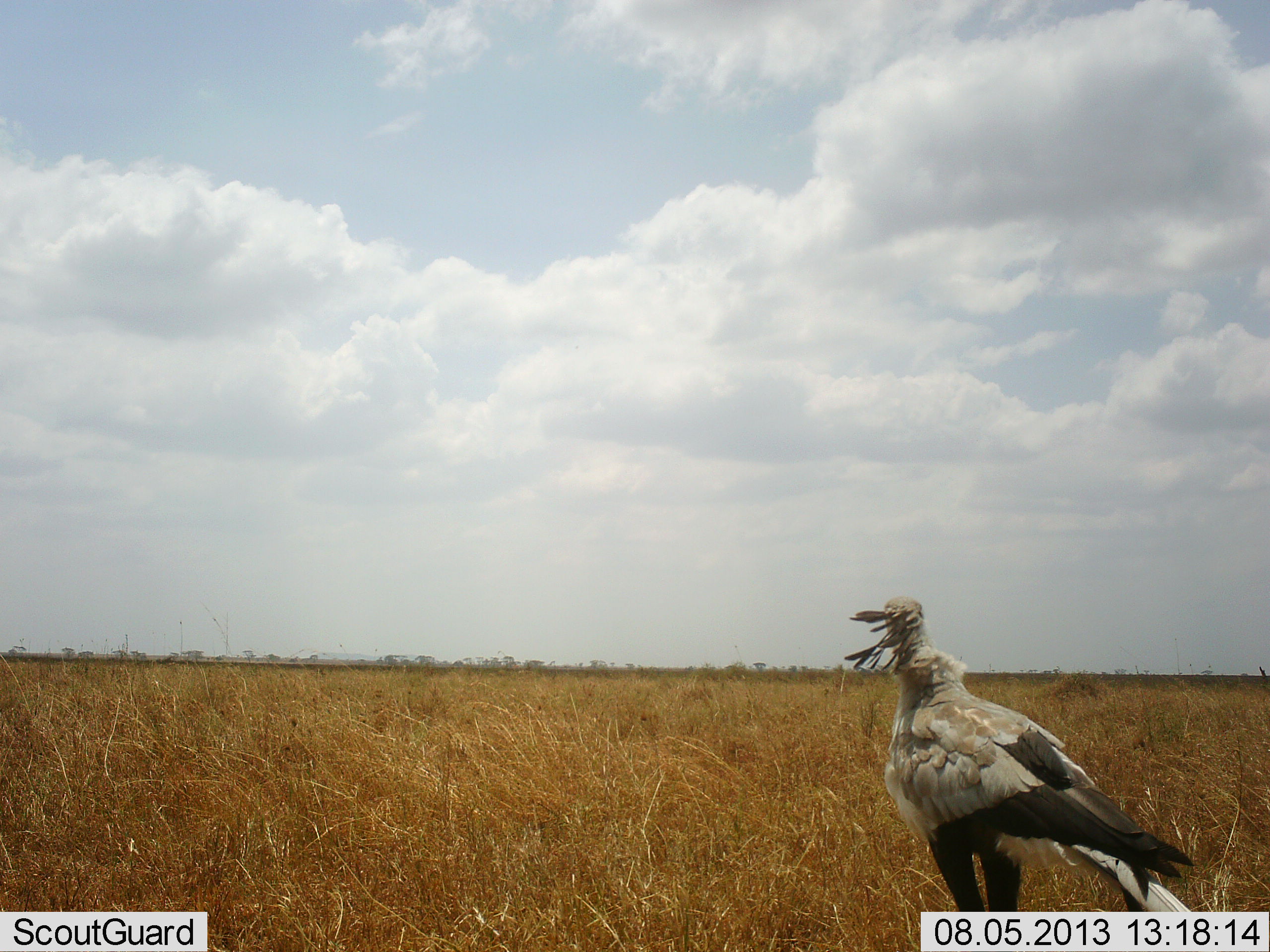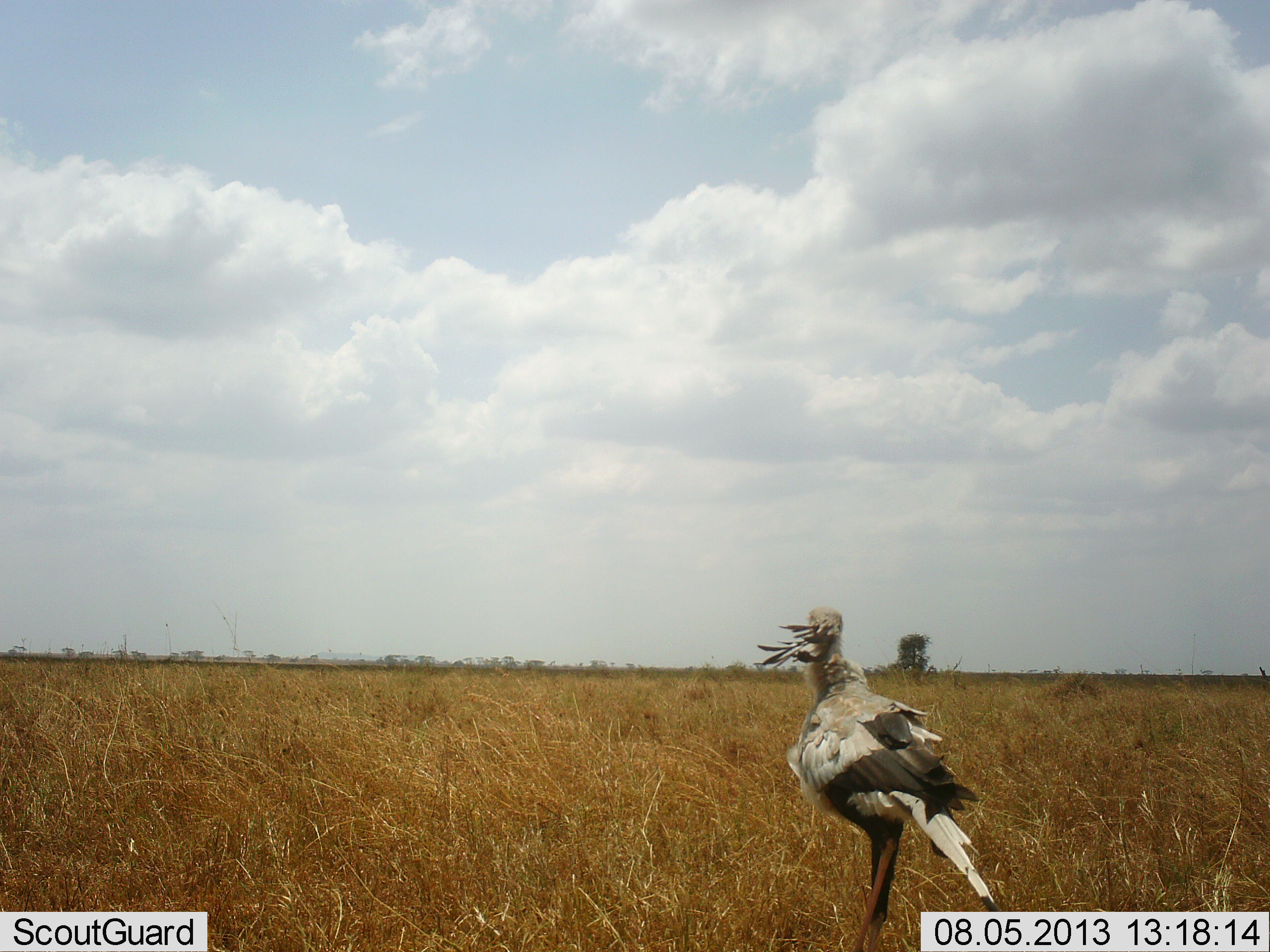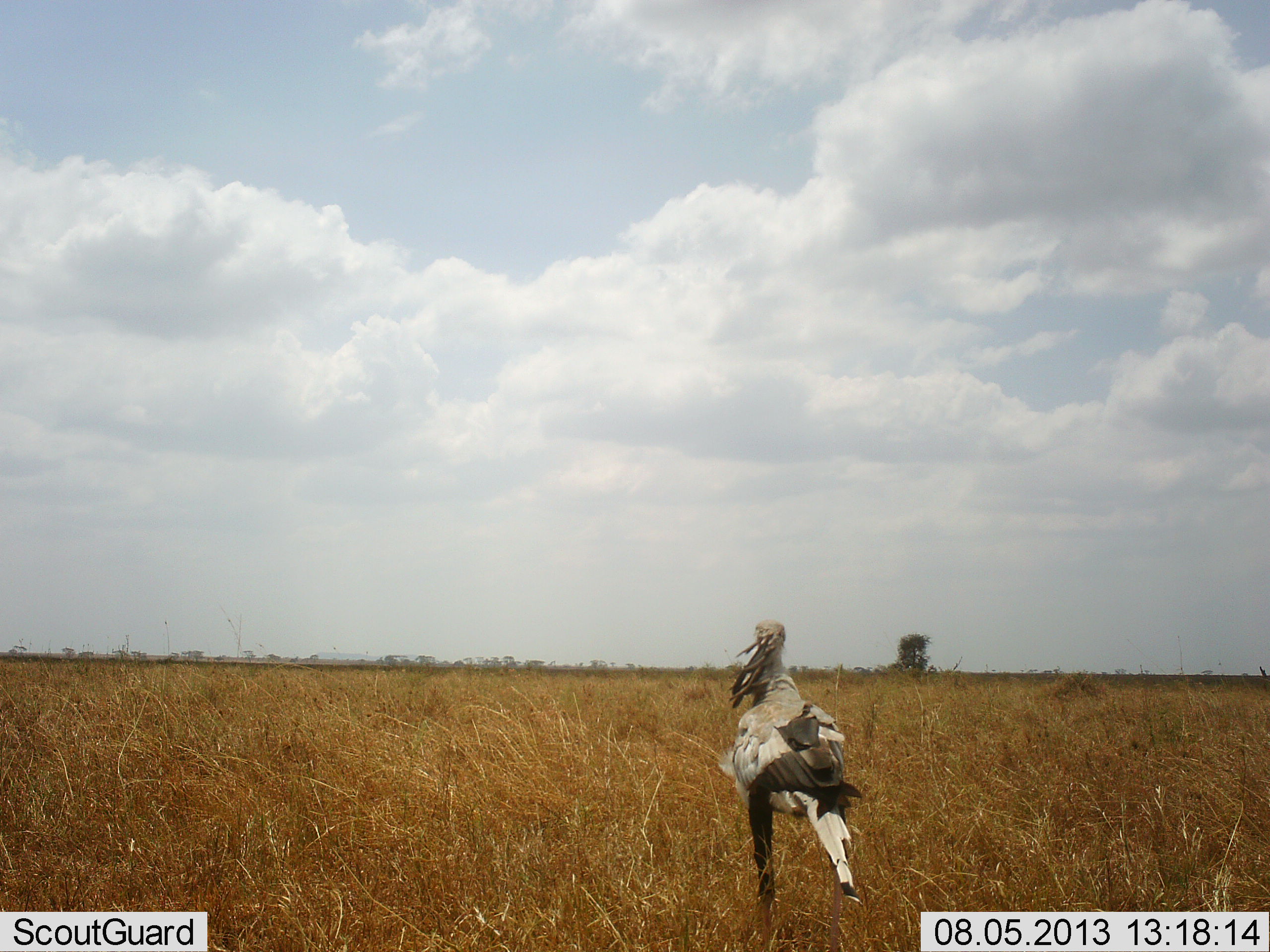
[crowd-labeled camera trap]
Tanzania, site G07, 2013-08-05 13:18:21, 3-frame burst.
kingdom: Animalia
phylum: Chordata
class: Aves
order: Accipitriformes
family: Sagittariidae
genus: Sagittarius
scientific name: Sagittarius serpentarius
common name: secretary bird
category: secretarybird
Secretarybird (secretary bird) (Sagittarius serpentarius), count 1. Behavior (volunteer vote fractions): standing 20%, resting 0%, moving 80%, interacting 0%. Young present (vote fraction): 0%. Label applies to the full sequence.